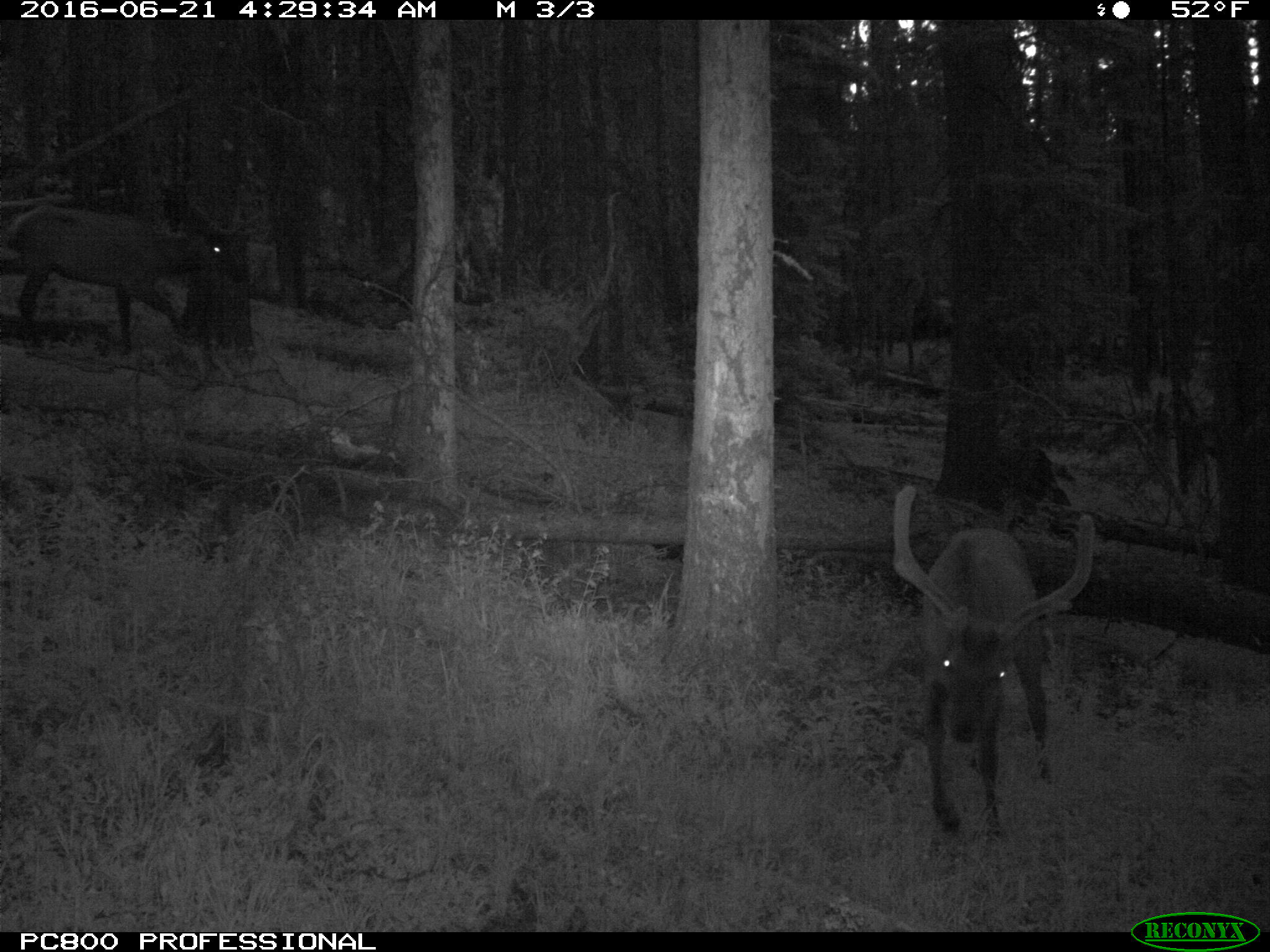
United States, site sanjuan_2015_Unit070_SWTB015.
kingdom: Animalia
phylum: Chordata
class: Mammalia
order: Artiodactyla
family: Cervidae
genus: Cervus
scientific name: Cervus elaphus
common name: red deer